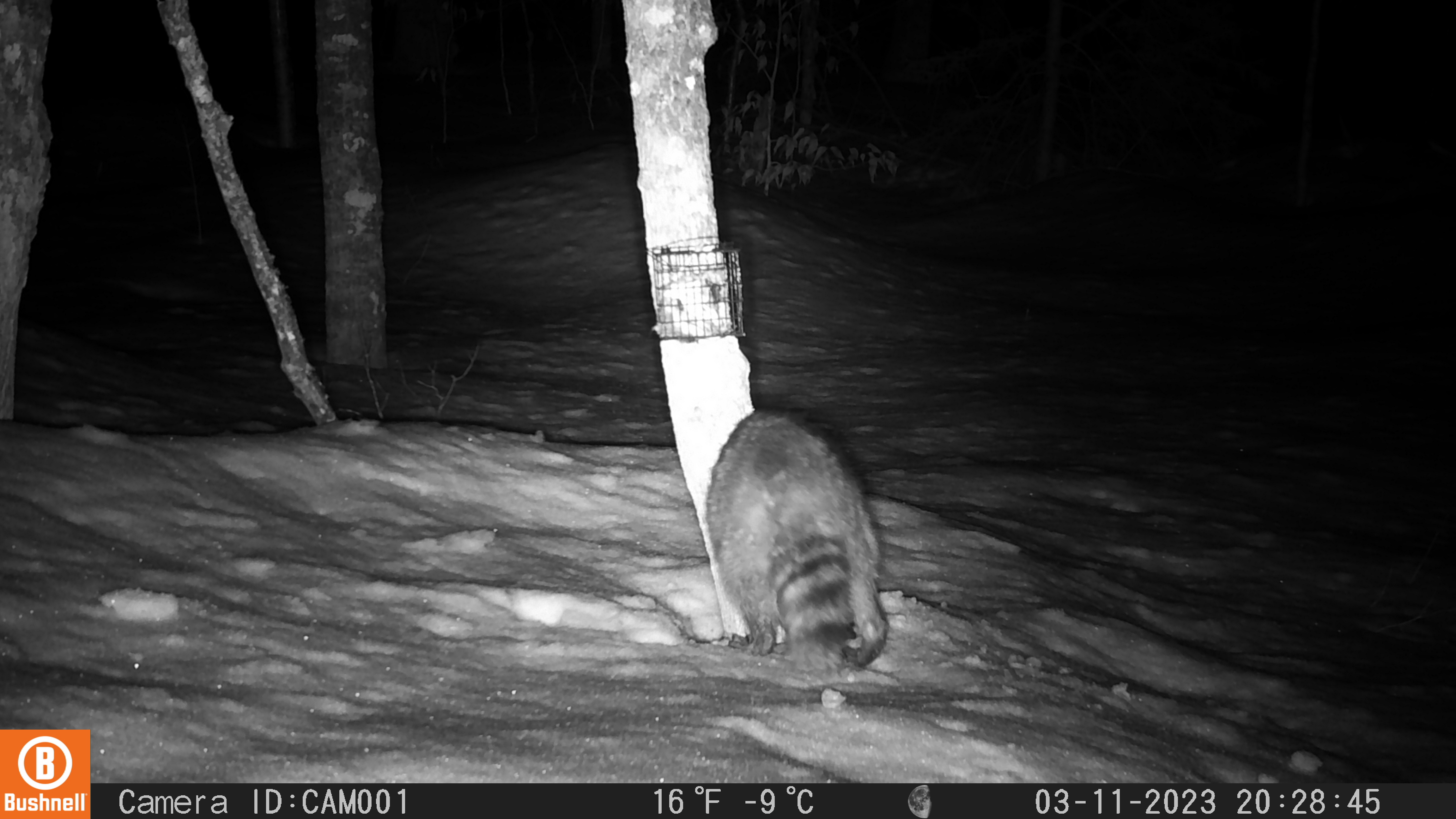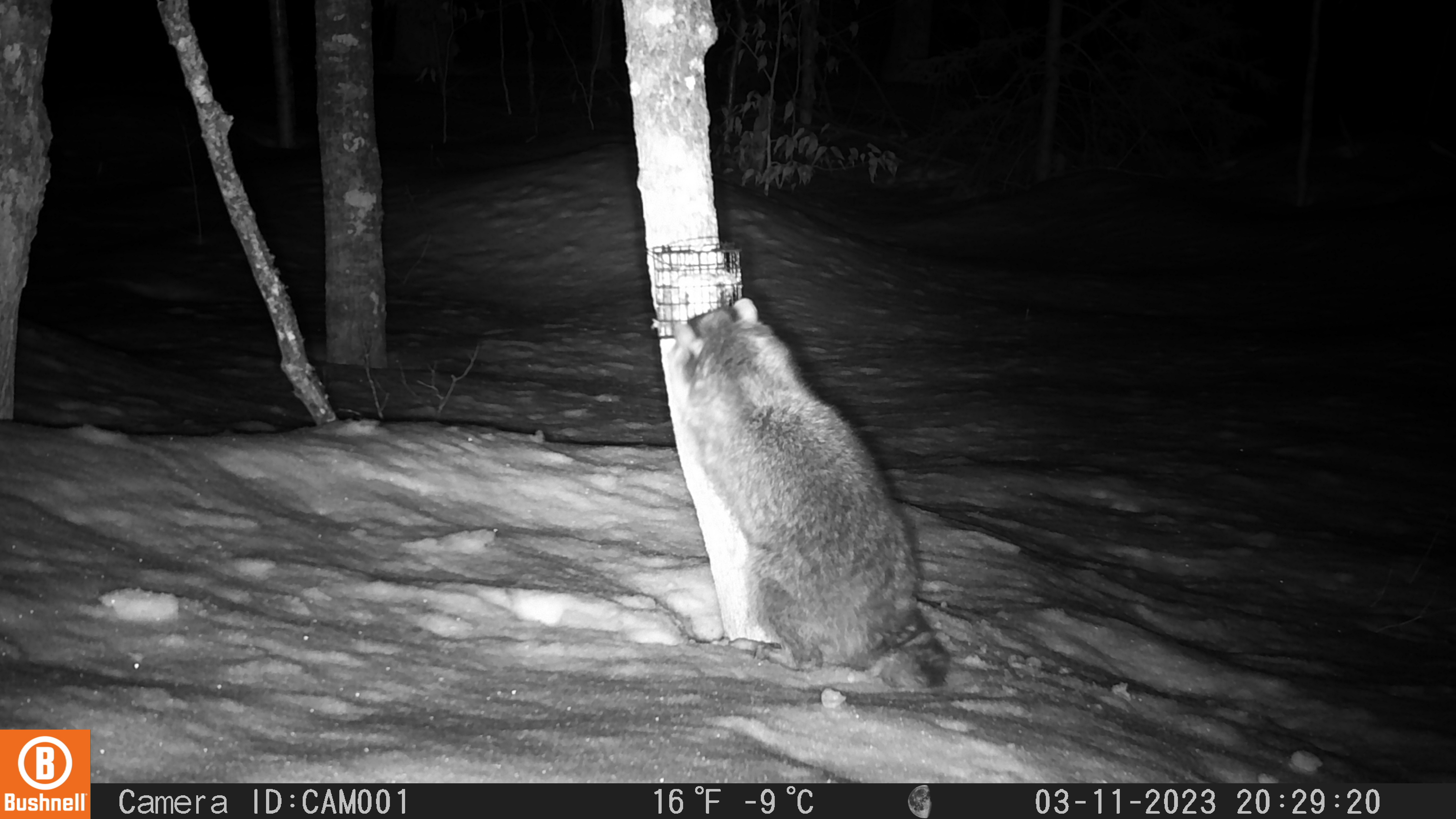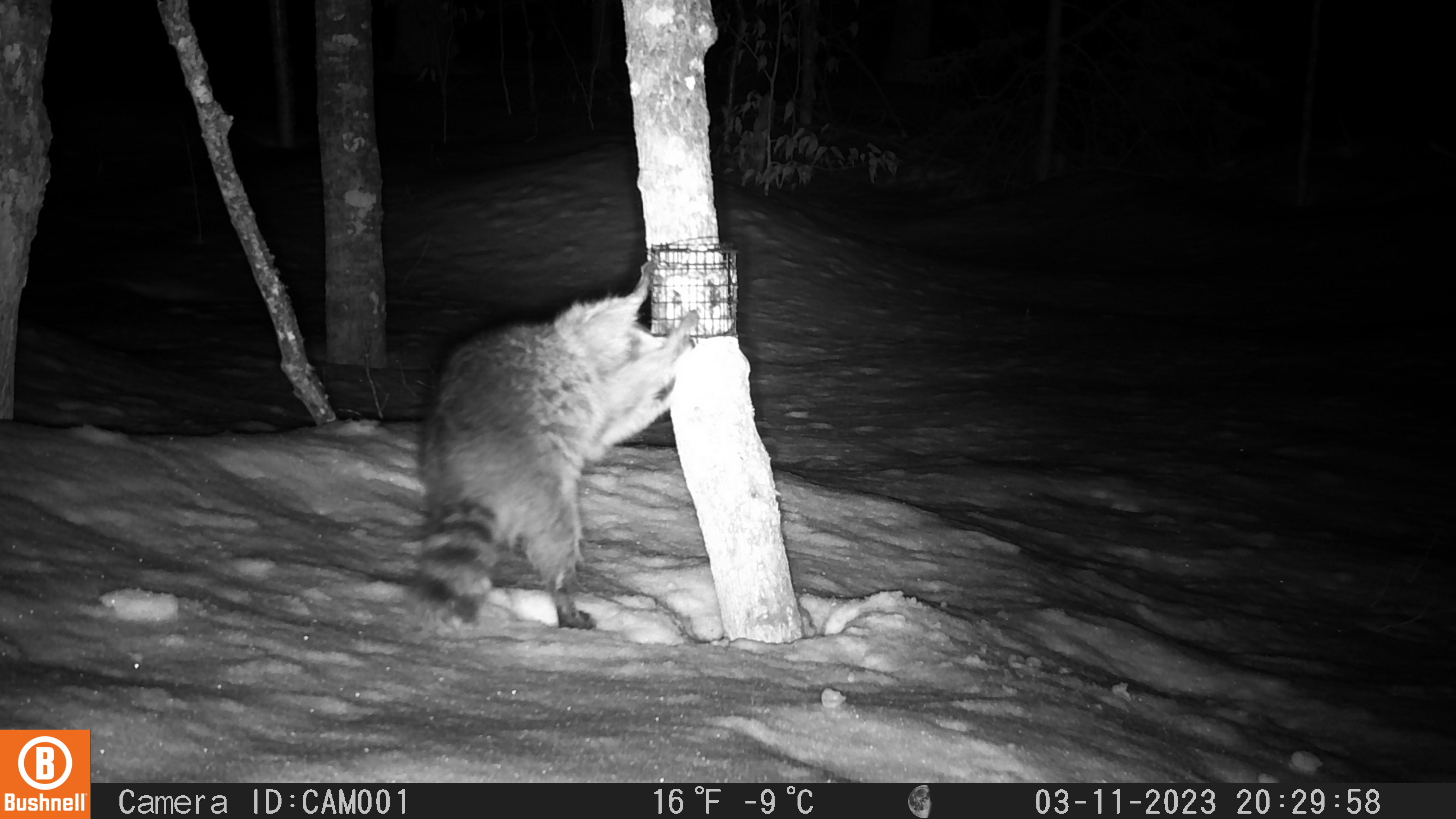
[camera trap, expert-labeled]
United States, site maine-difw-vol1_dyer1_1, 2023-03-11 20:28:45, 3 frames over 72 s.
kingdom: Animalia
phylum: Chordata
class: Mammalia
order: Carnivora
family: Procyonidae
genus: Procyon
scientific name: Procyon lotor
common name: raccoon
Raccoon (Procyon lotor).